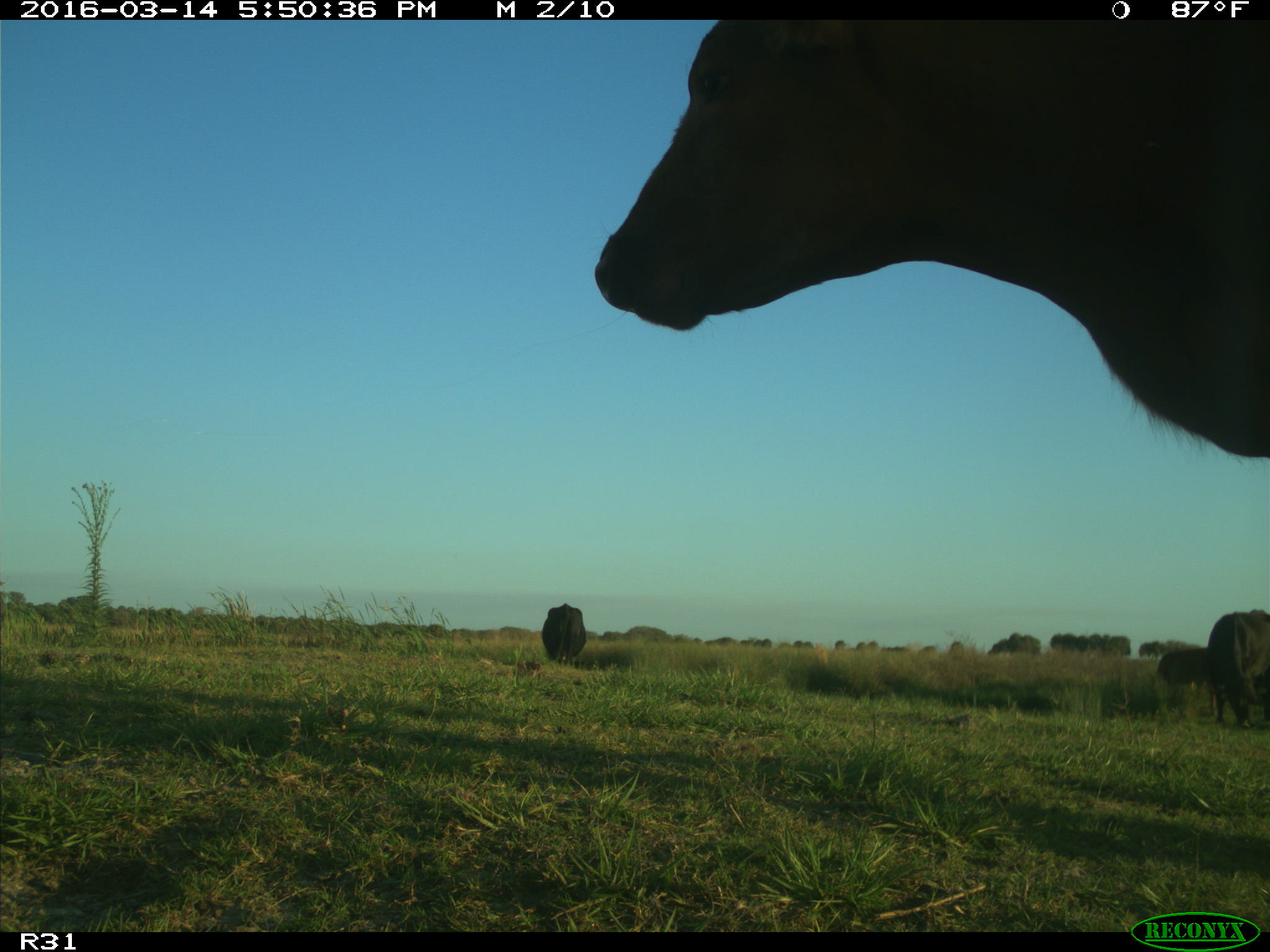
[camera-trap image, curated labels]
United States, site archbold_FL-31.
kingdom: Animalia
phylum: Chordata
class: Mammalia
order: Artiodactyla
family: Bovidae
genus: Bos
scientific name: Bos taurus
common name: domestic cow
Bos taurus (domestic cow).